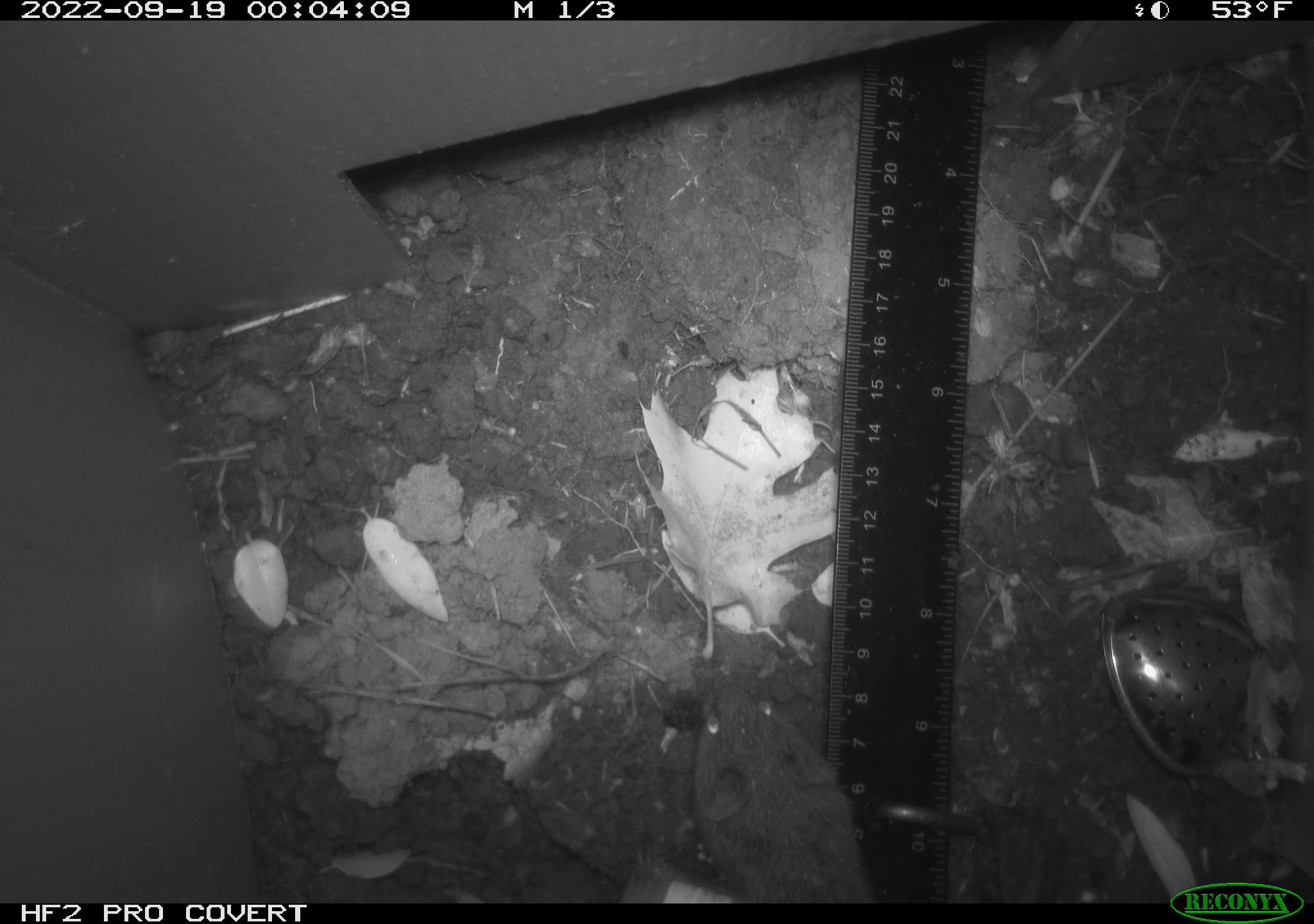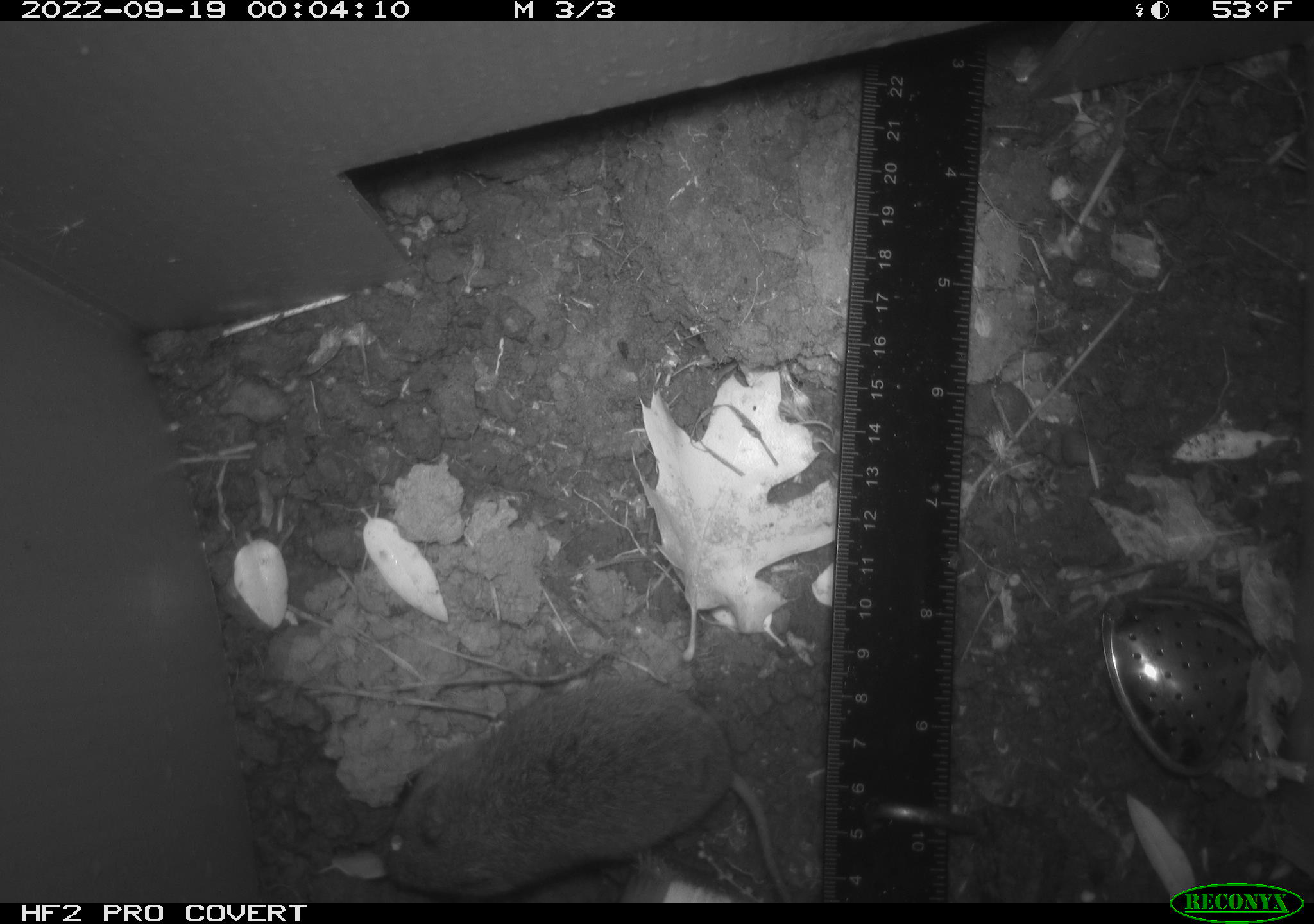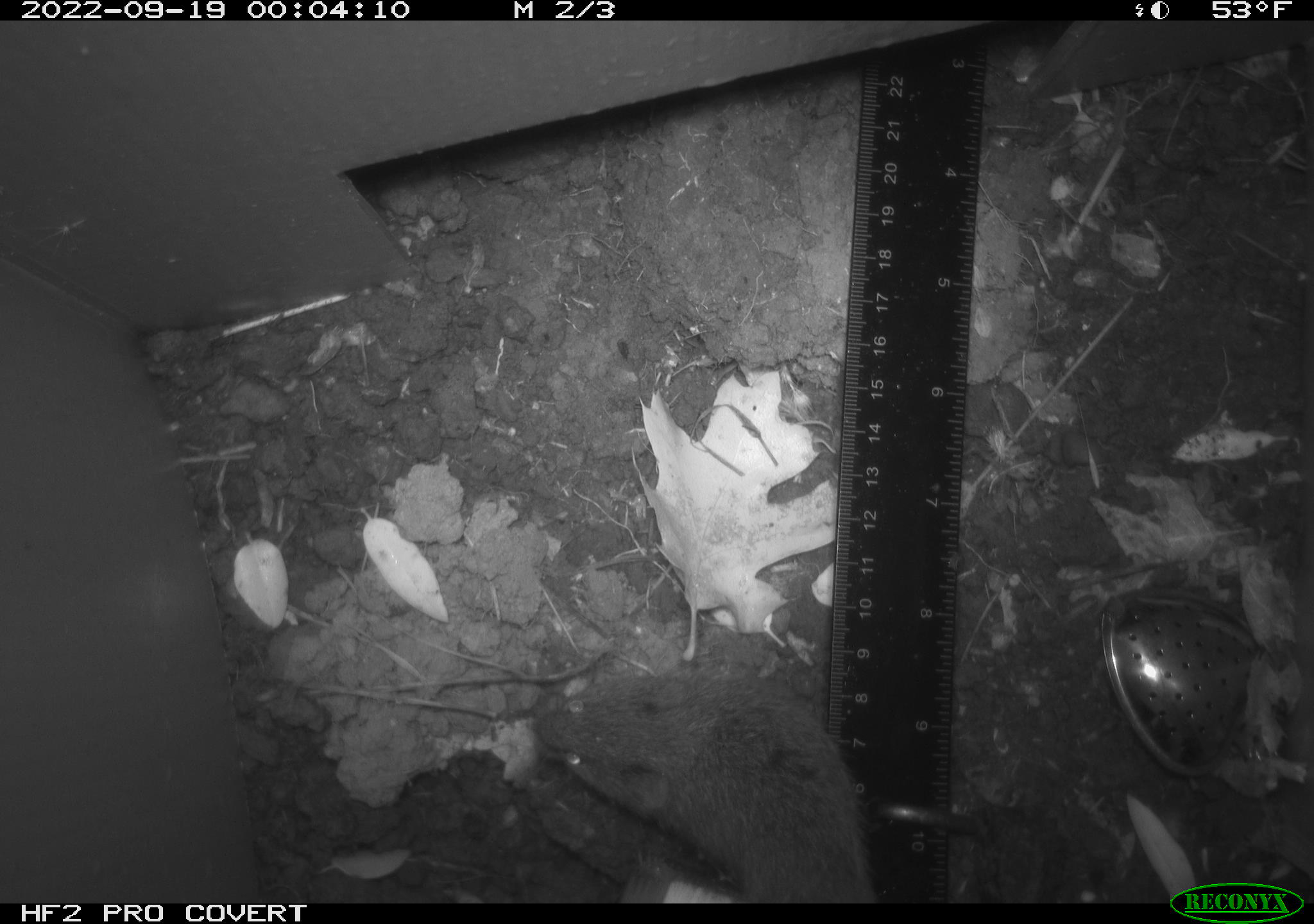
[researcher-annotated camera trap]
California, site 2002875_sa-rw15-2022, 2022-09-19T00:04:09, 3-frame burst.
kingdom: Animalia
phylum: Chordata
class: Mammalia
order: Rodentia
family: Cricetidae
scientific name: Arvicolinae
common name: voles, lemmings, and muskrats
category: arvicolinae subfamily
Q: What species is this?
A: Arvicolinae subfamily (voles, lemmings, and muskrats) (Arvicolinae).